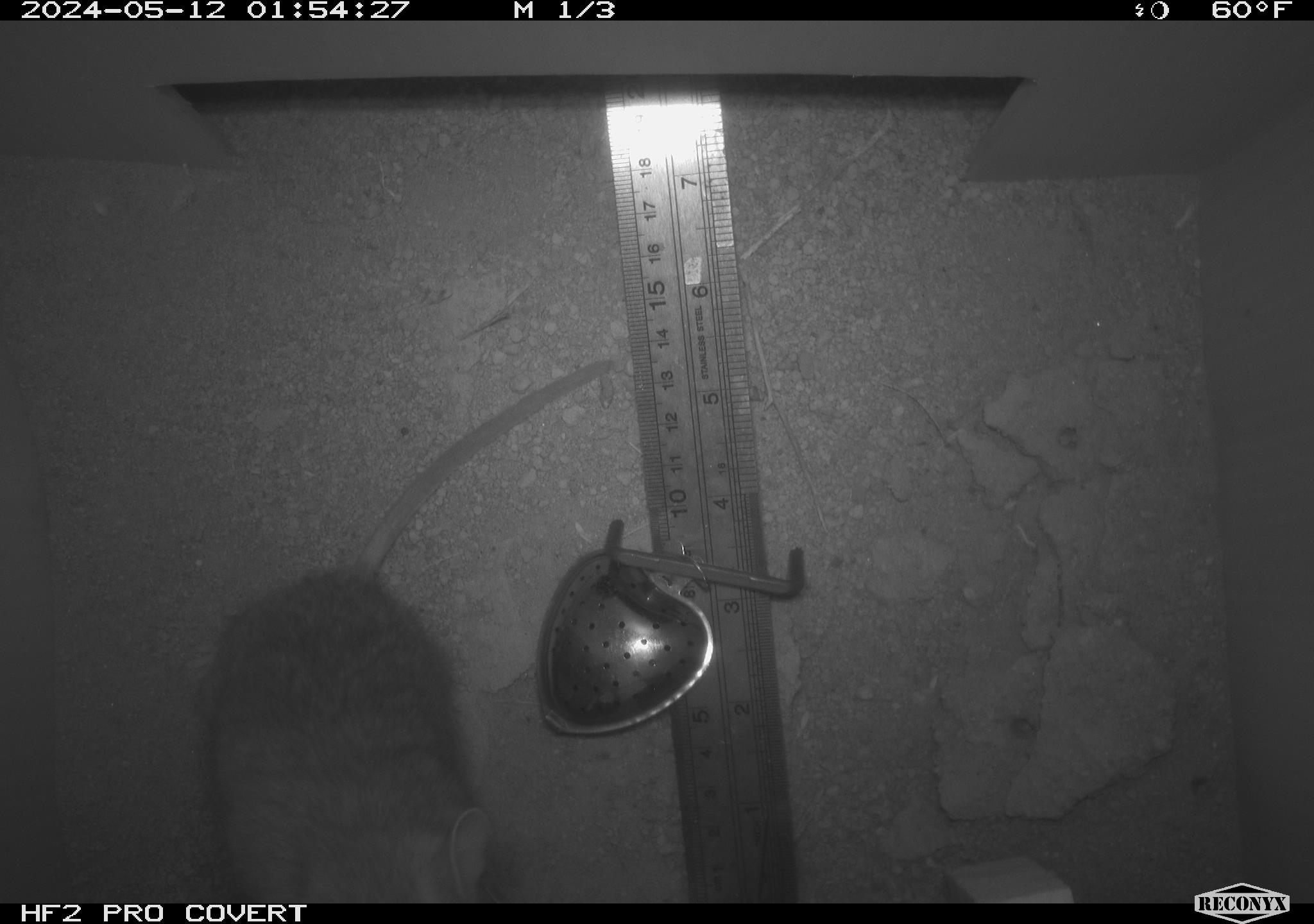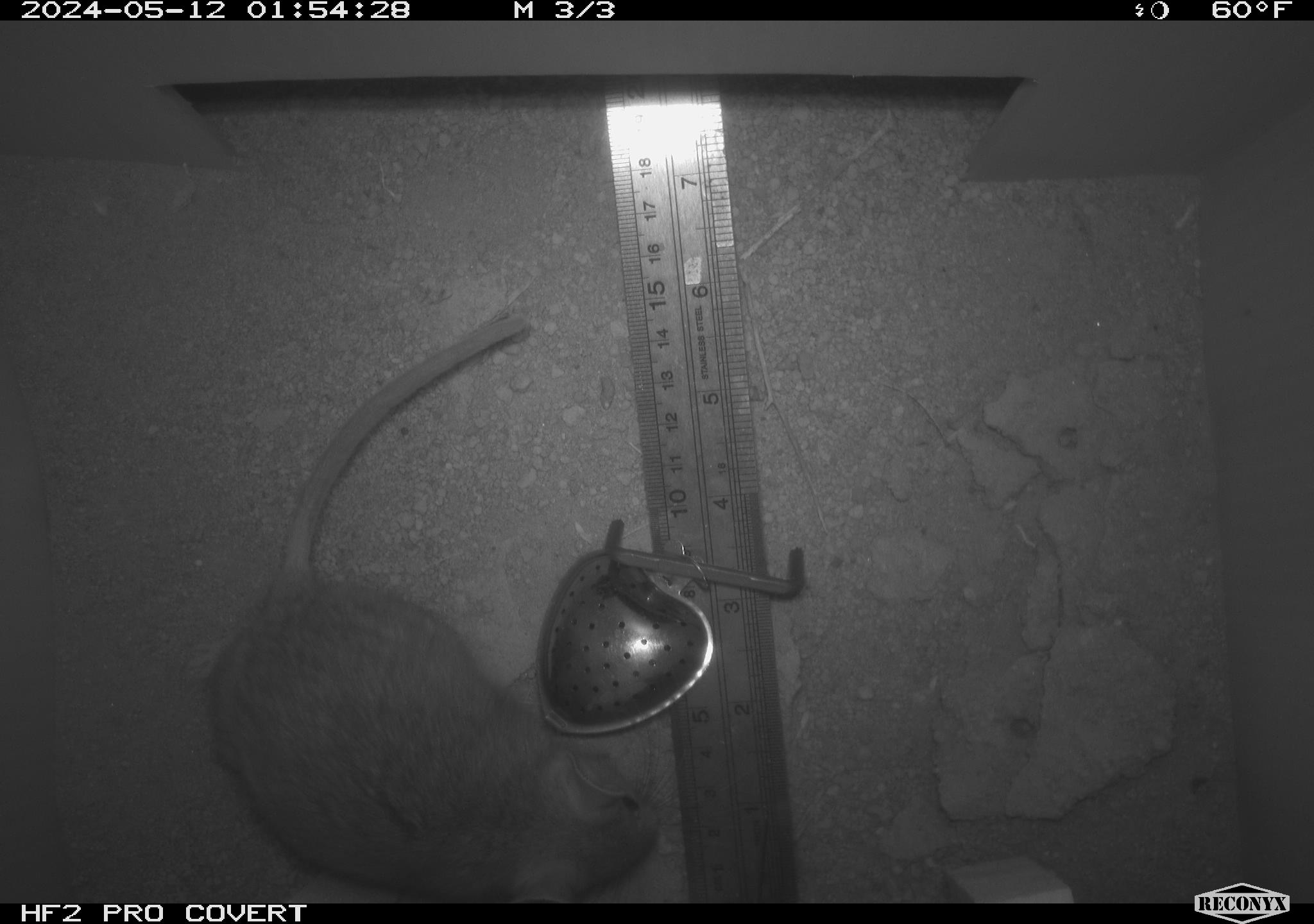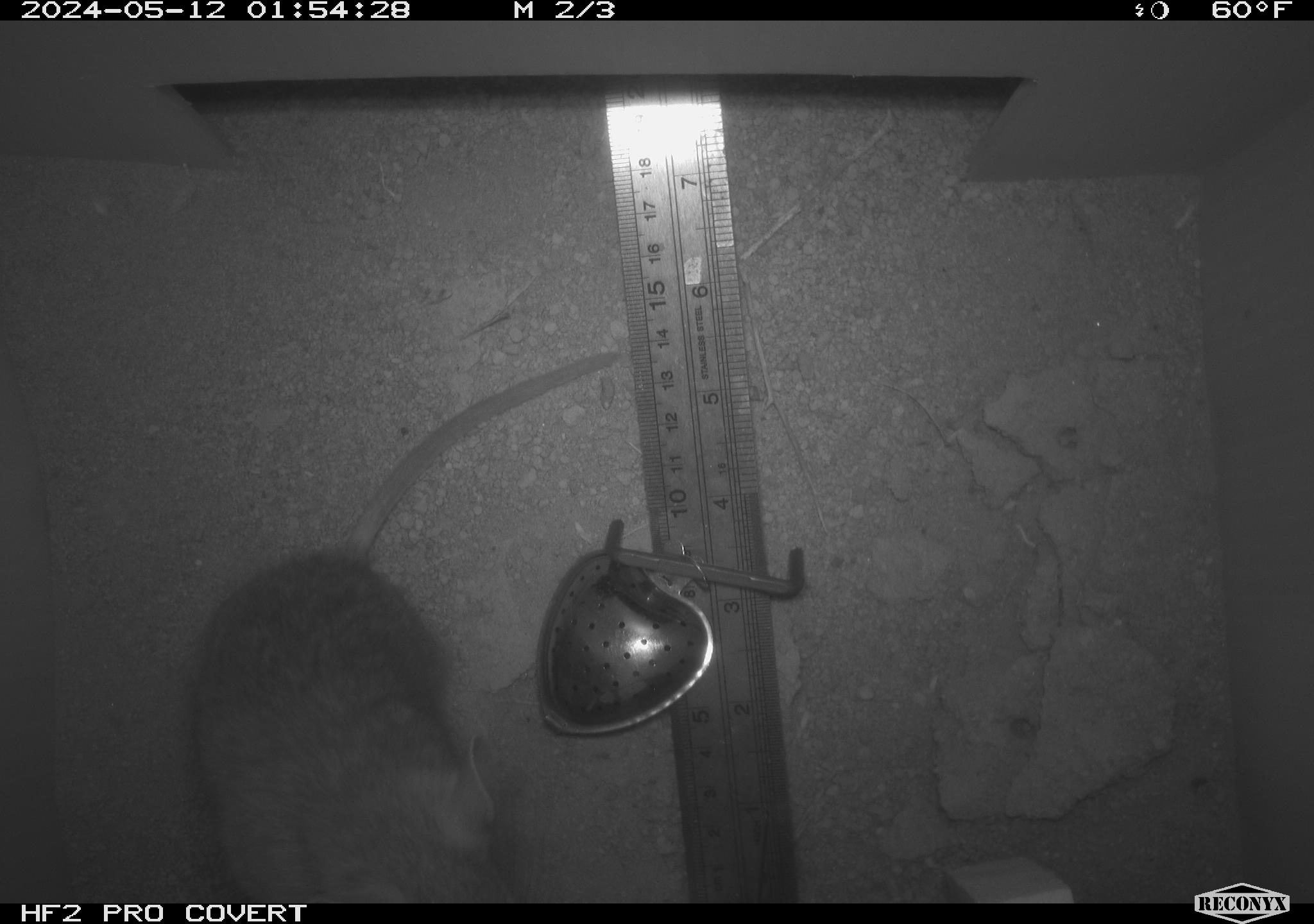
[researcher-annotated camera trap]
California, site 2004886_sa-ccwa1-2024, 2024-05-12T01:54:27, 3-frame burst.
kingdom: Animalia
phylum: Chordata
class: Mammalia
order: Rodentia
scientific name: Rodentia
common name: woodrat or rat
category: woodrat or rat species